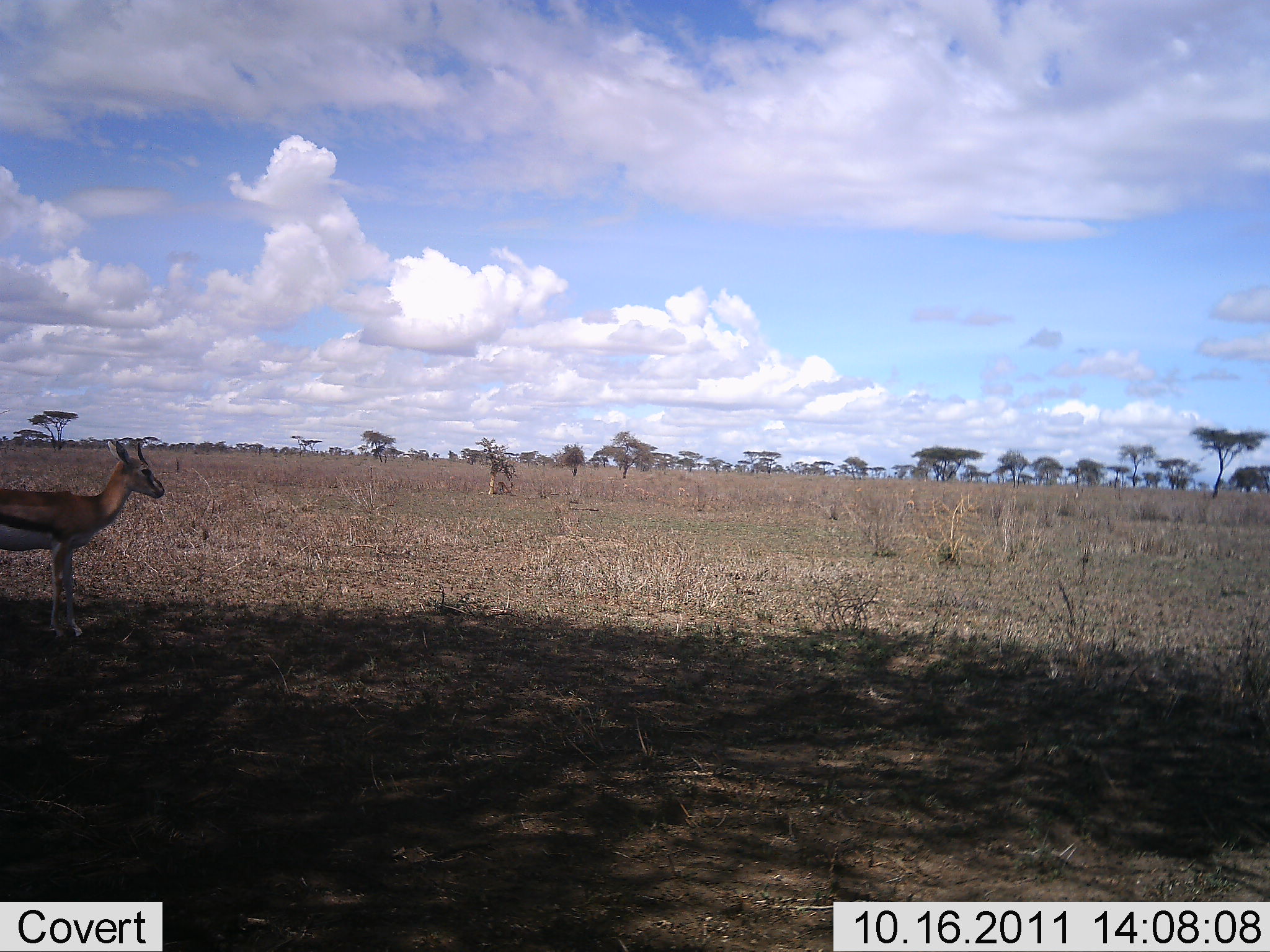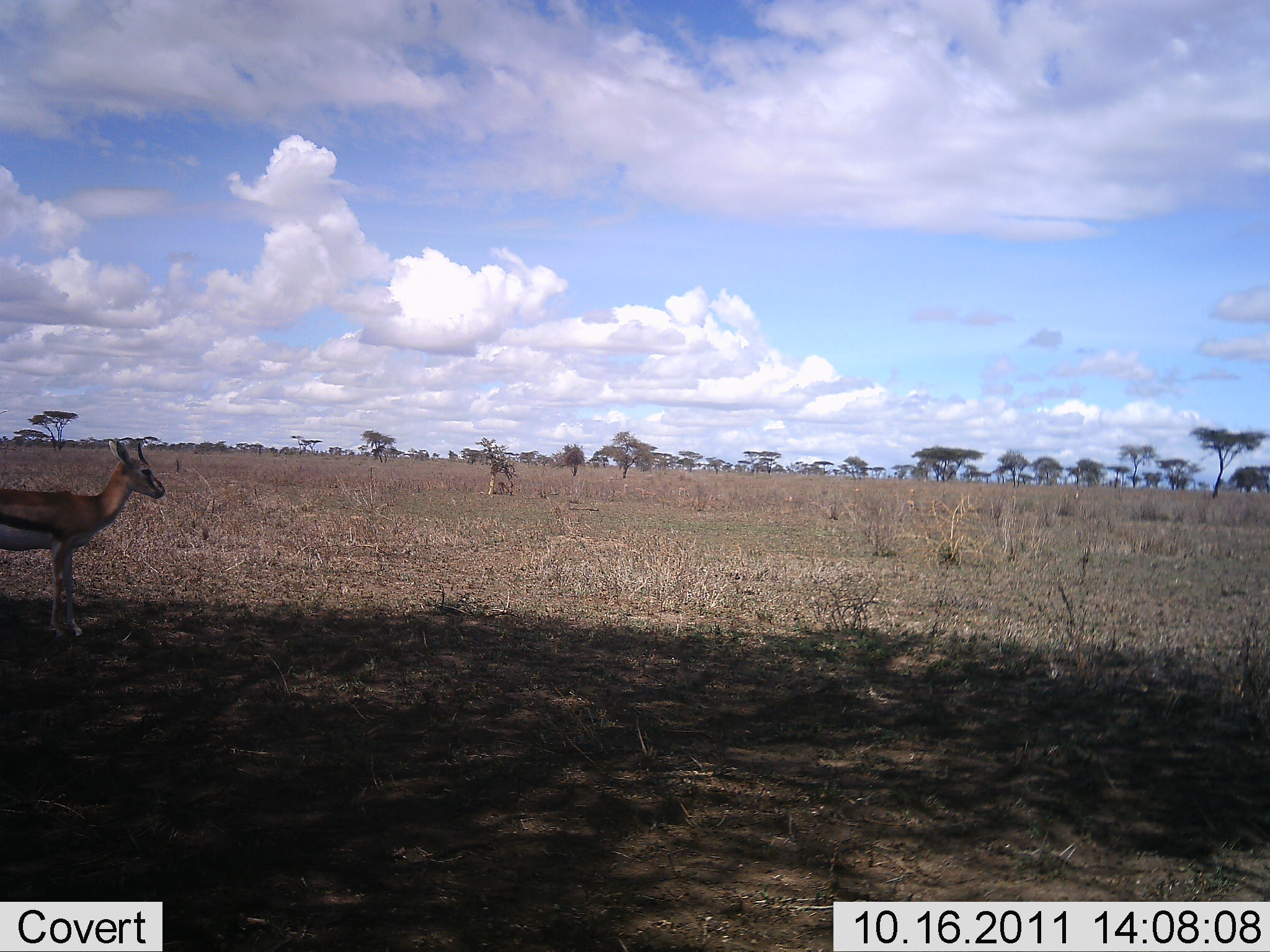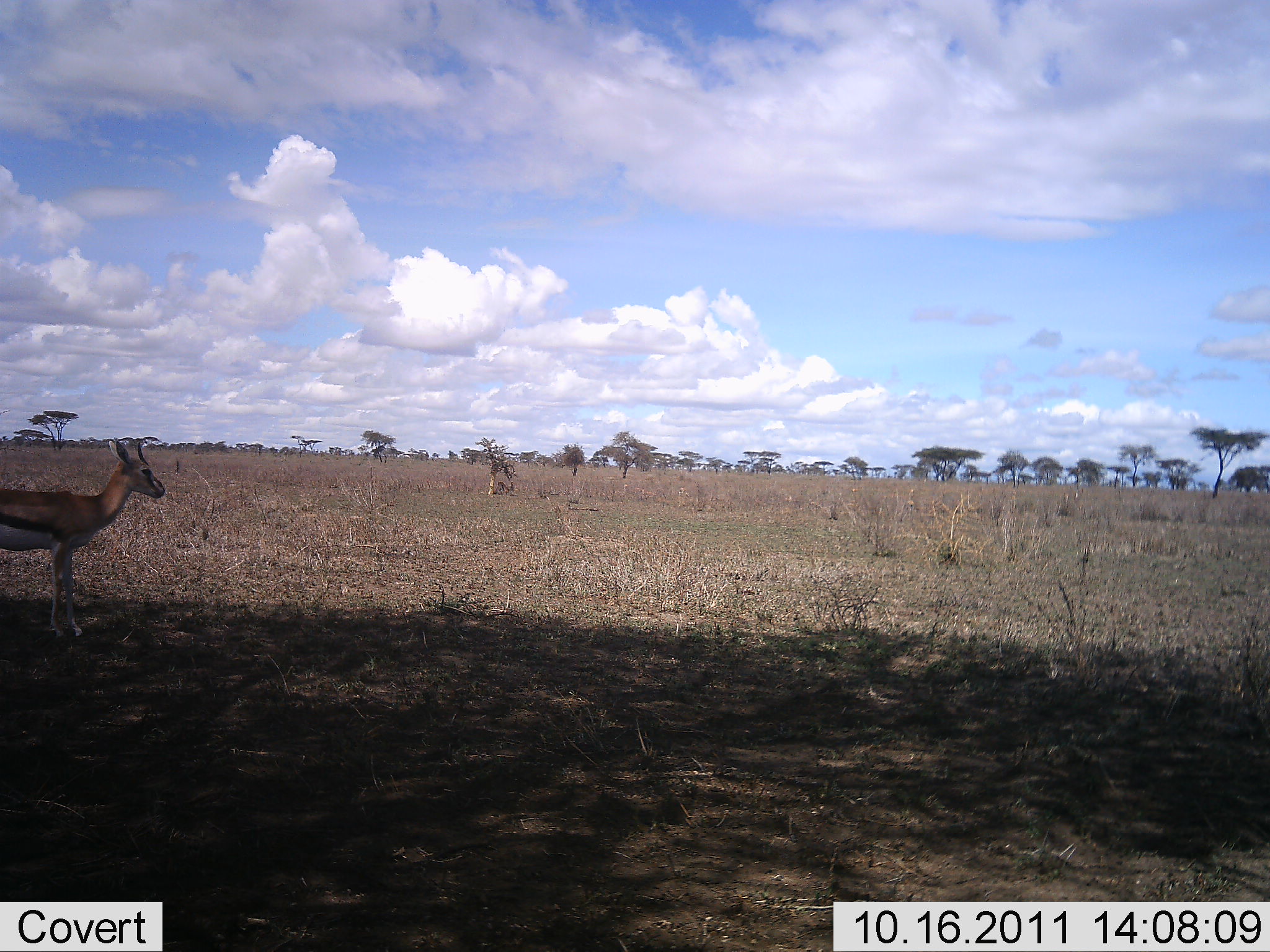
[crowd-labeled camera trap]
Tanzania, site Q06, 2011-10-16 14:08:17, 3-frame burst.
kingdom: Animalia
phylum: Chordata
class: Mammalia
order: Artiodactyla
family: Bovidae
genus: Eudorcas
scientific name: Eudorcas thomsonii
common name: thomson's gazelle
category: gazellethomsons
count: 1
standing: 100%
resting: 0%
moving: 0%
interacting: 0%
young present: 0%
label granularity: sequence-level